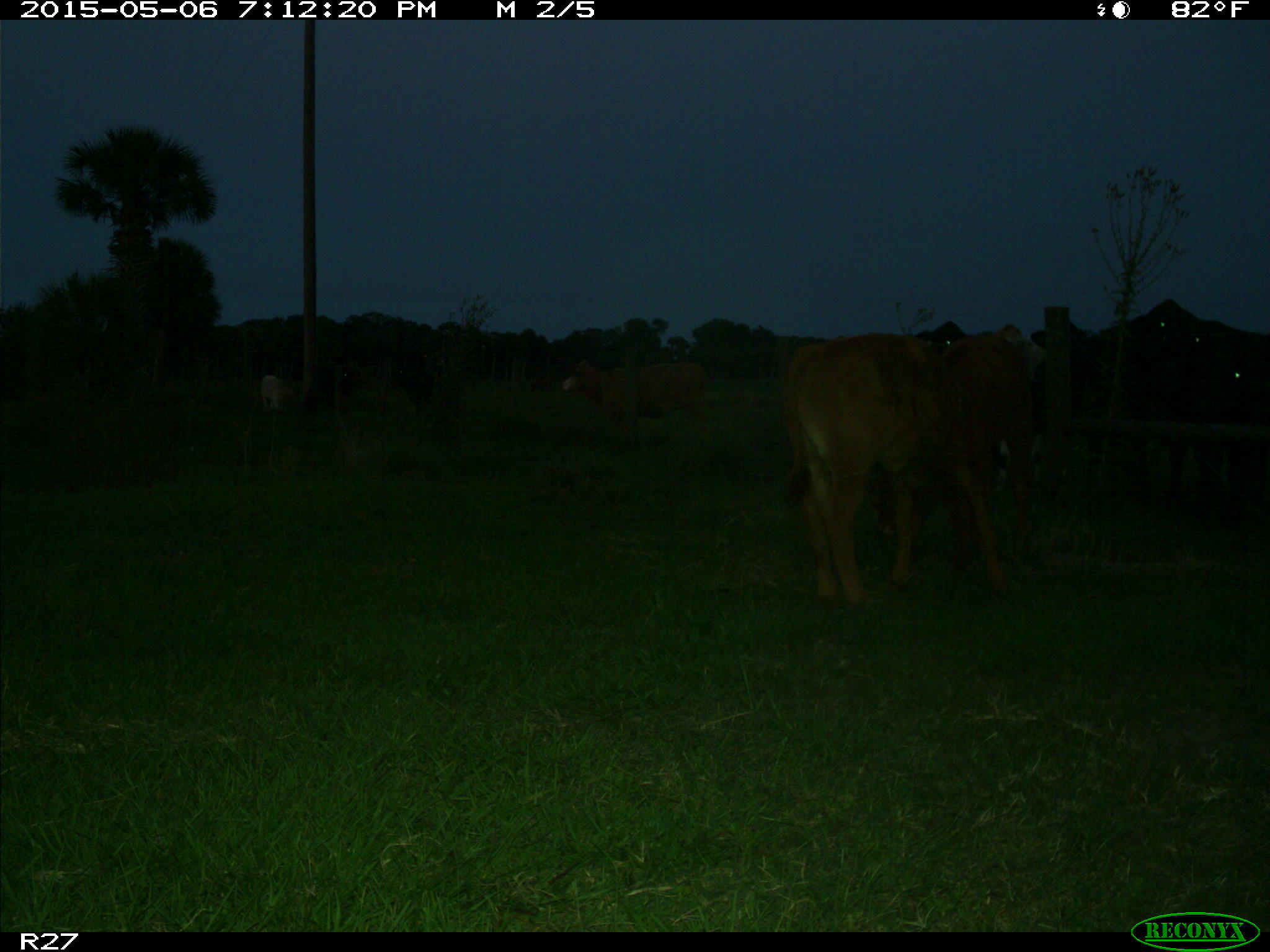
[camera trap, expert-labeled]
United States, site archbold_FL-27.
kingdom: Animalia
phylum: Chordata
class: Mammalia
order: Artiodactyla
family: Bovidae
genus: Bos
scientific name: Bos taurus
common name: domestic cow